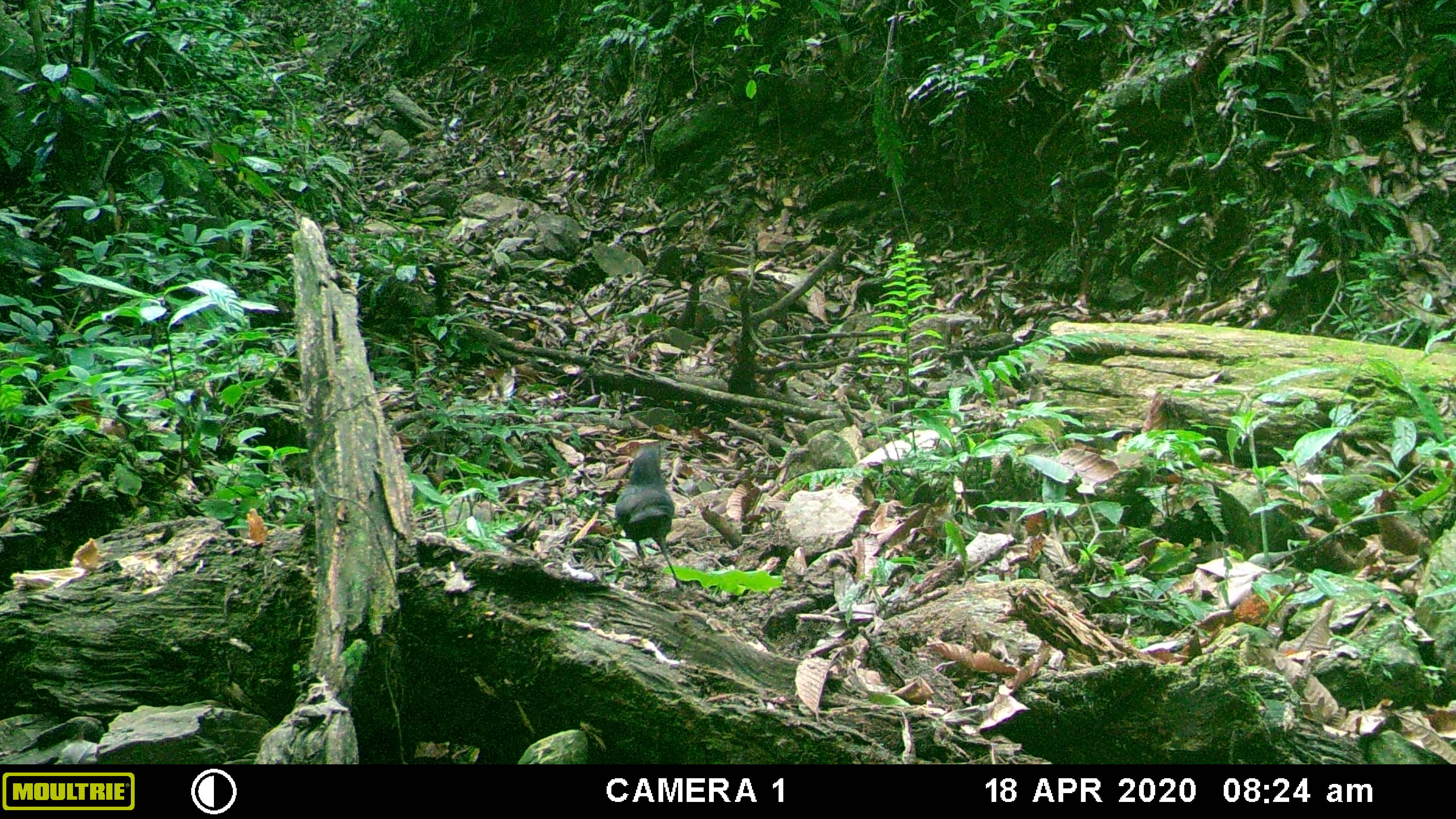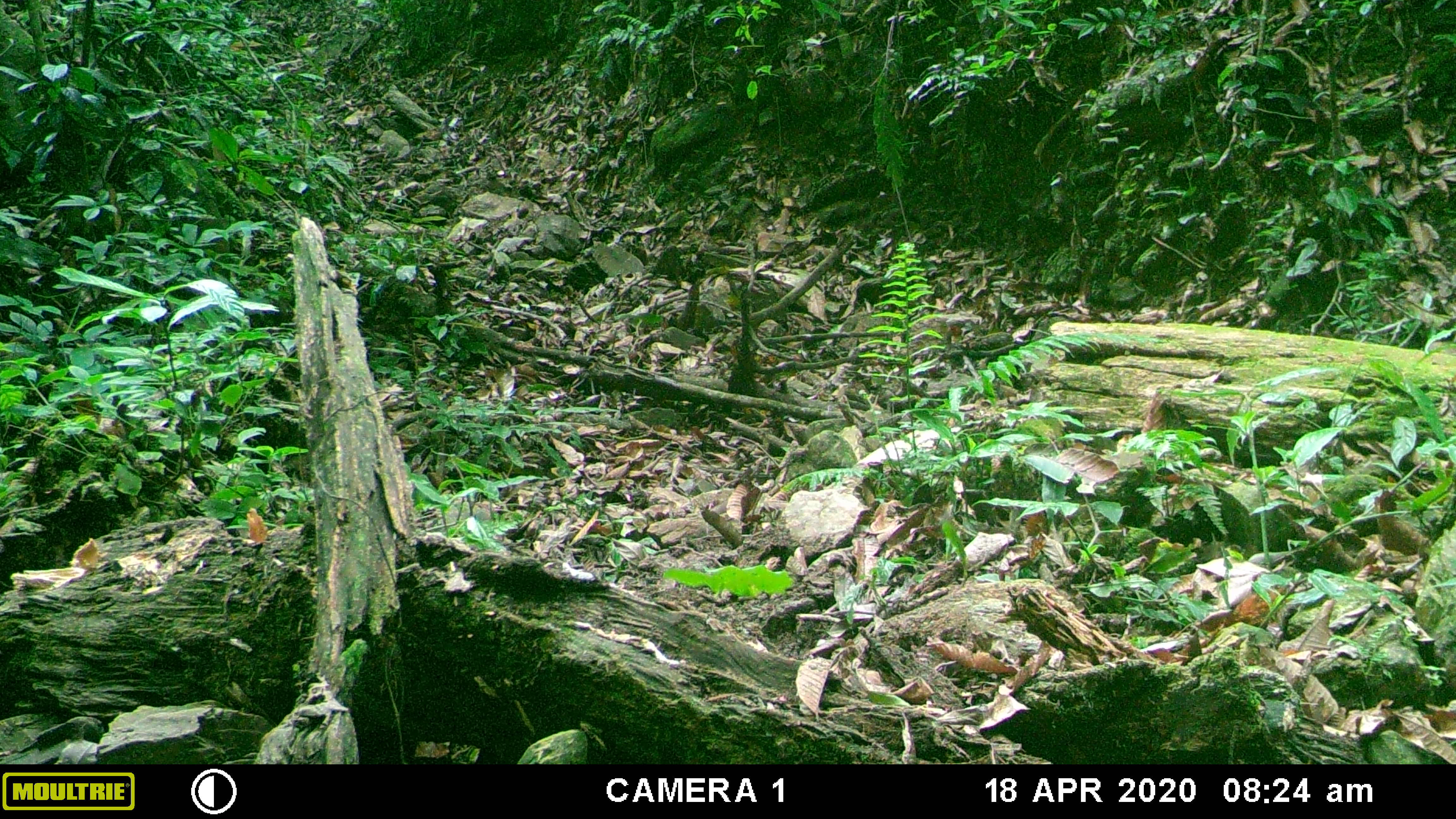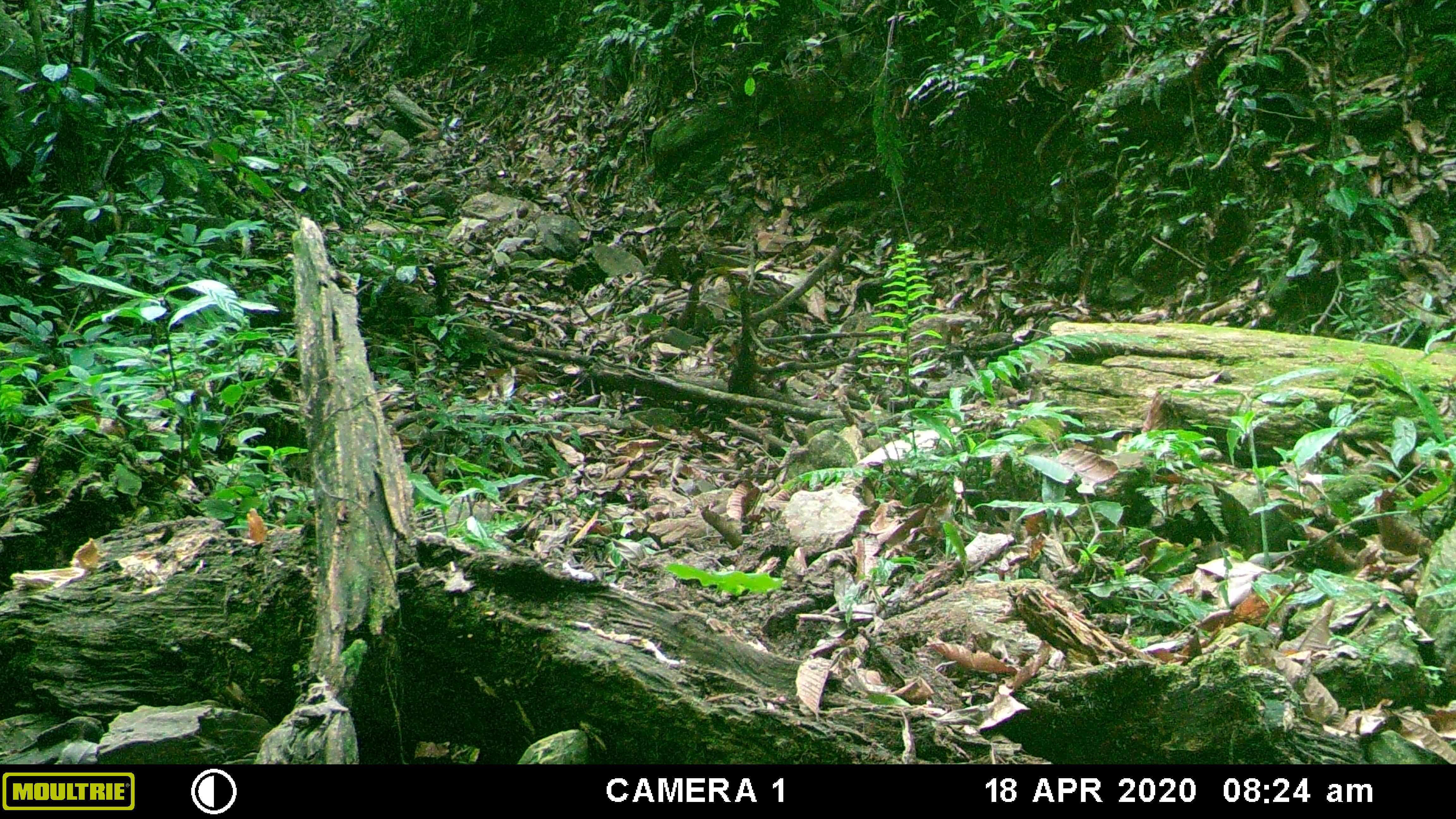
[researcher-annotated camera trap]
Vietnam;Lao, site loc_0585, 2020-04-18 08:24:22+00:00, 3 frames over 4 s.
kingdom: Animalia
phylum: Chordata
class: Aves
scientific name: Aves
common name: bird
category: unidentified bird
Unidentified bird (bird) (Aves). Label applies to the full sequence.